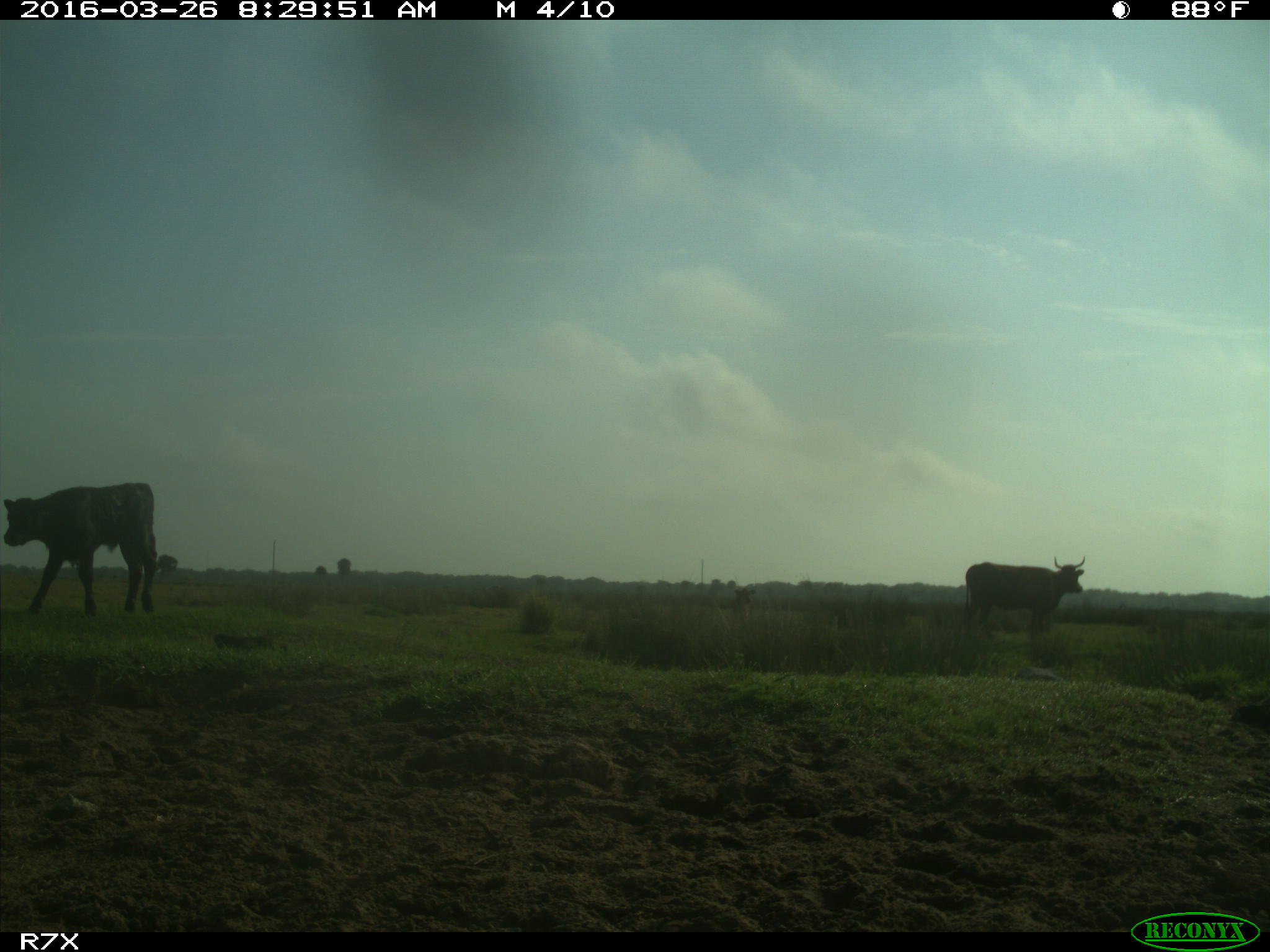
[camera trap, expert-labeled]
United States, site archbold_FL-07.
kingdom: Animalia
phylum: Chordata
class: Mammalia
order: Artiodactyla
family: Bovidae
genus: Bos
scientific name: Bos taurus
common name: domestic cow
Bos taurus (domestic cow).